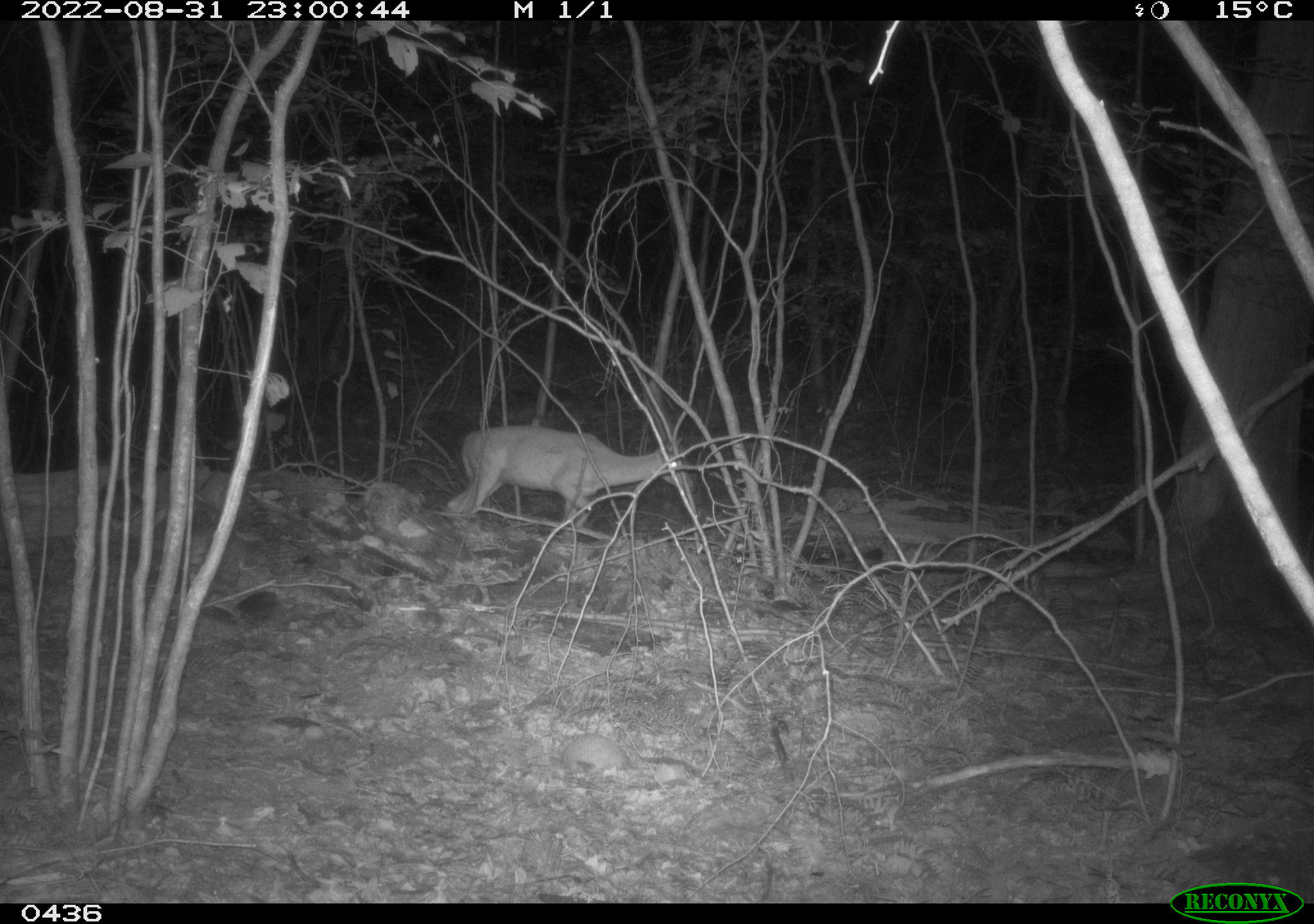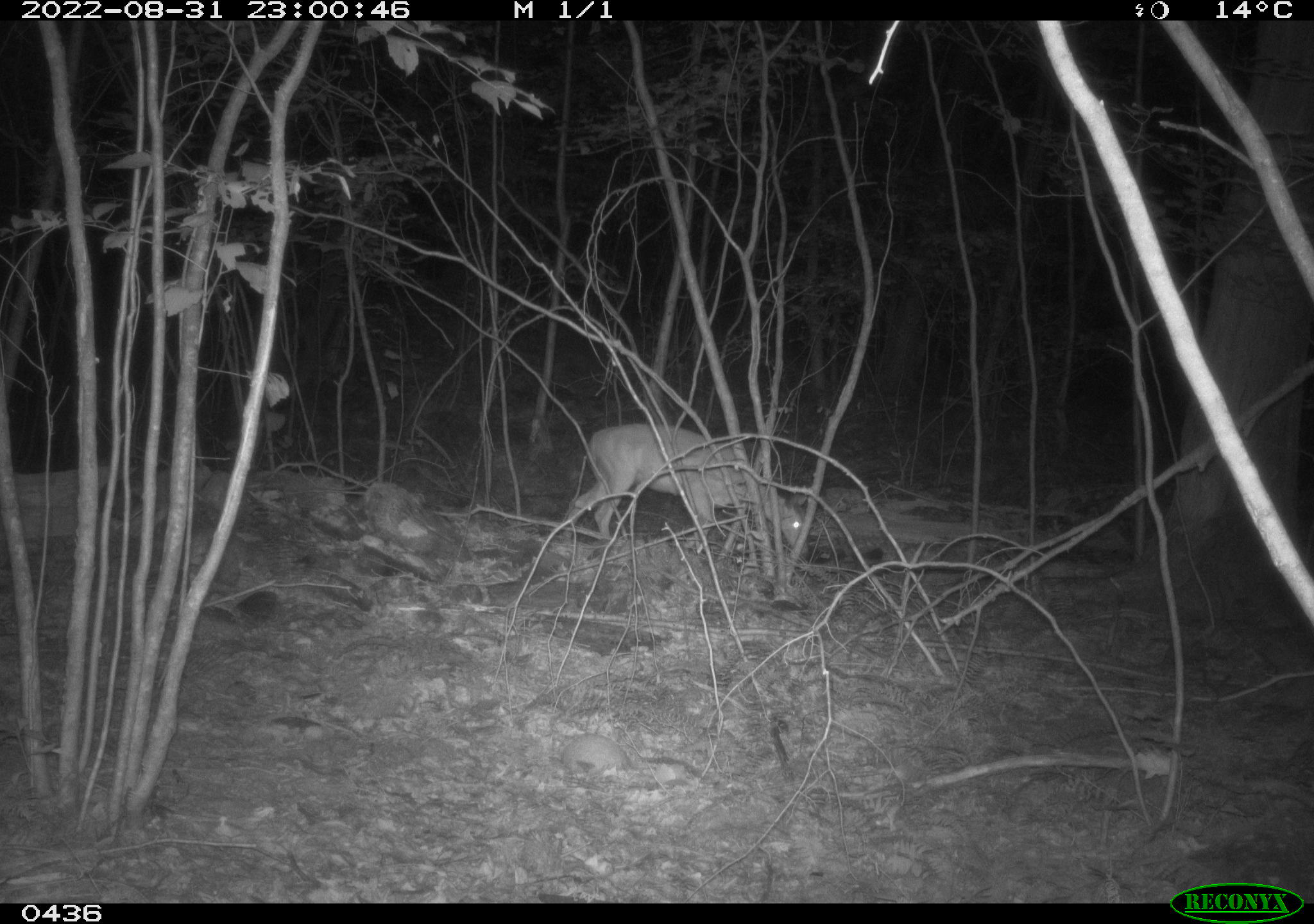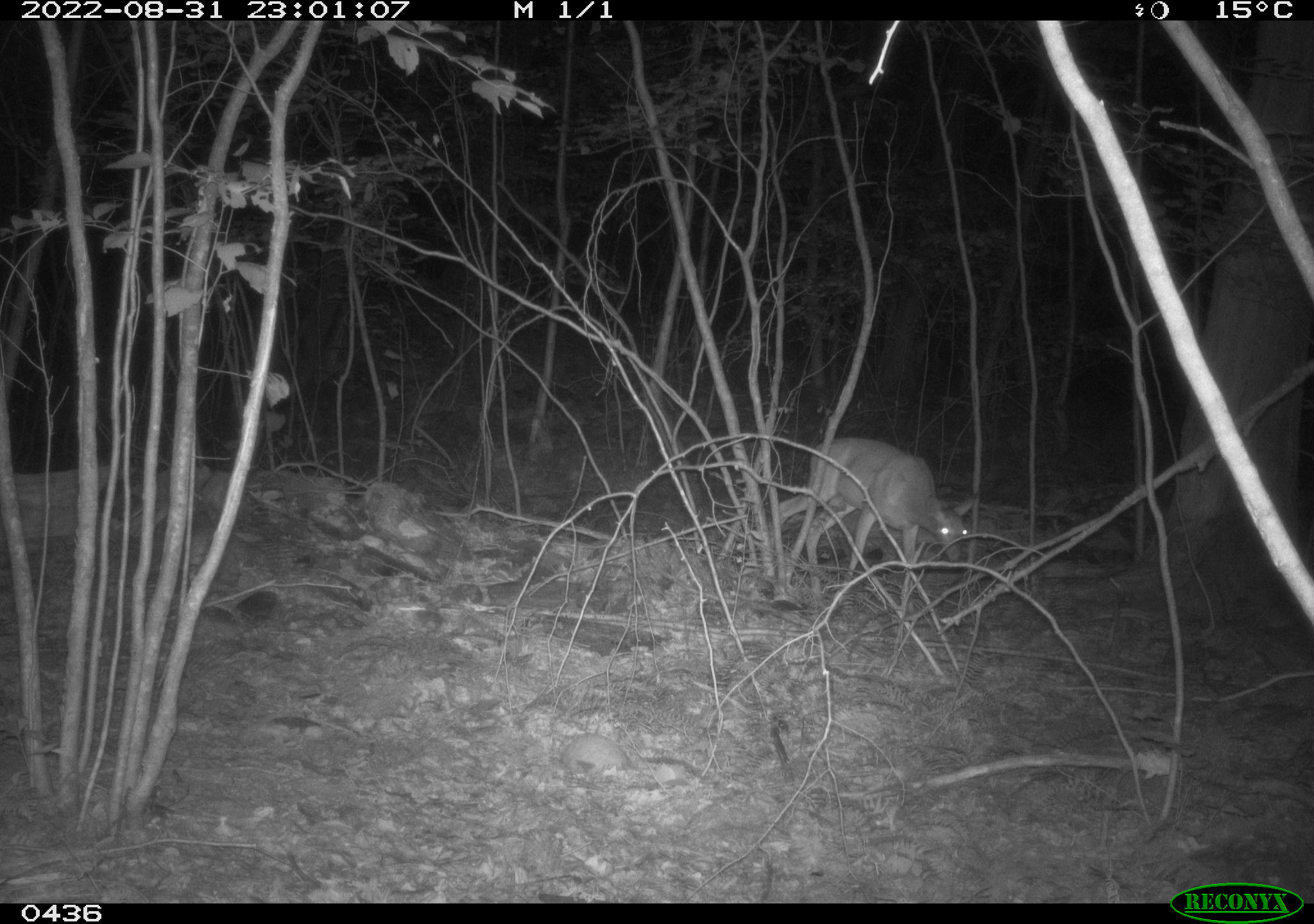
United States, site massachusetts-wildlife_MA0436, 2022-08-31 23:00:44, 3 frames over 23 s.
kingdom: Animalia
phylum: Chordata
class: Mammalia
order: Artiodactyla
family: Cervidae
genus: Odocoileus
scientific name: Odocoileus virginianus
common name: white-tailed deer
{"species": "white-tailed deer (Odocoileus virginianus)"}